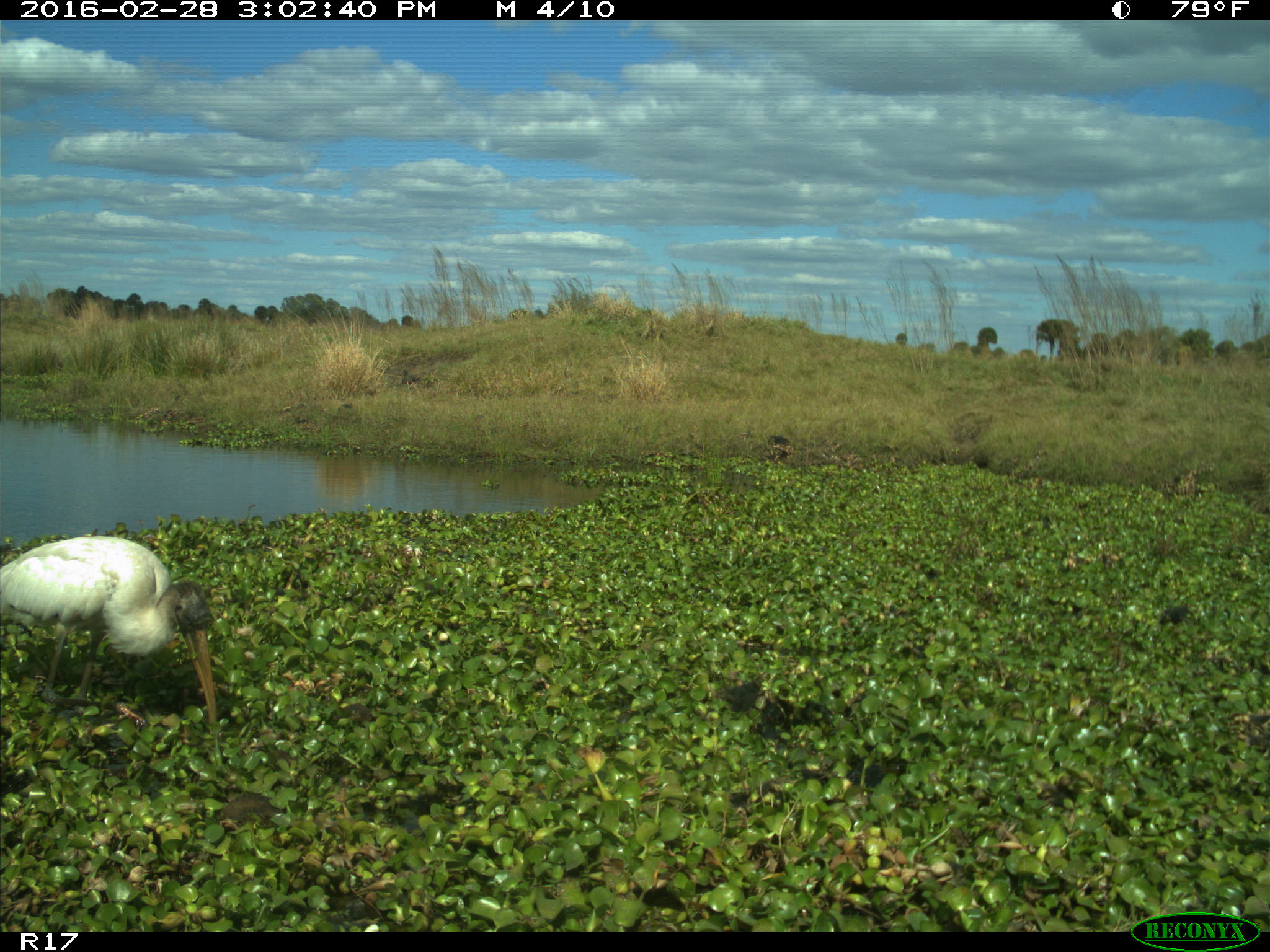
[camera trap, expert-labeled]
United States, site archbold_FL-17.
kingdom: Animalia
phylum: Chordata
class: Aves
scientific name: Aves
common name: birds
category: unidentified bird